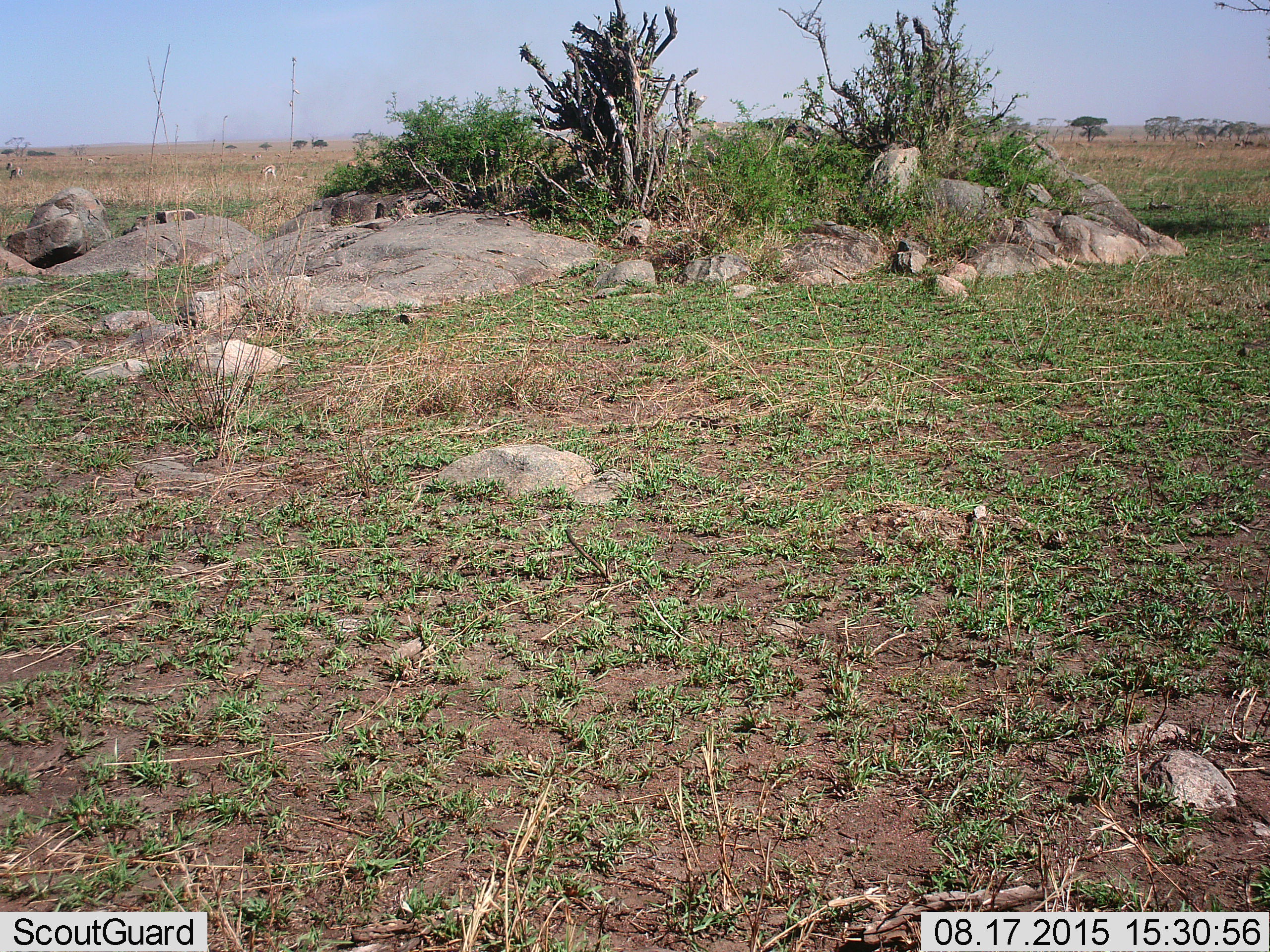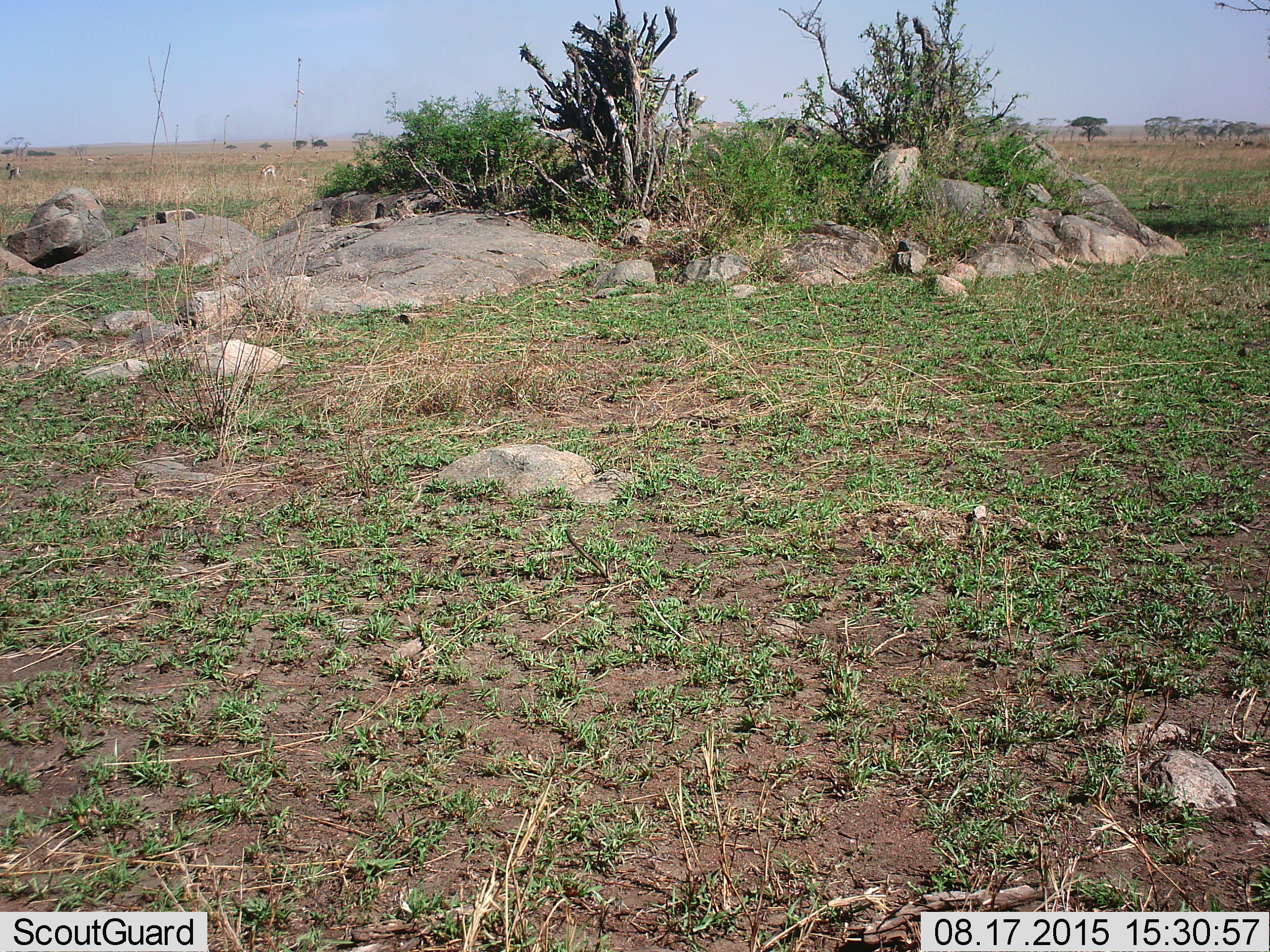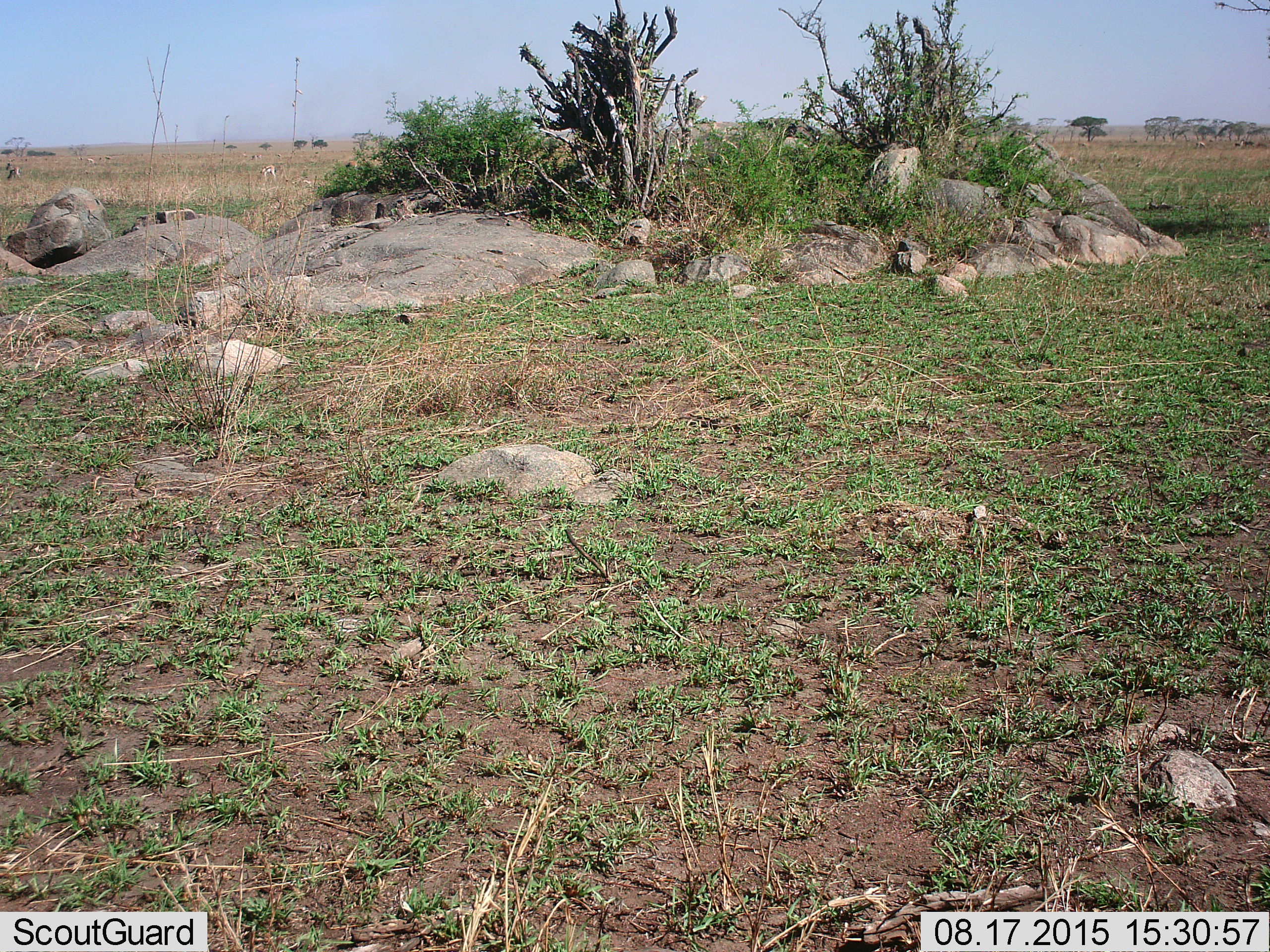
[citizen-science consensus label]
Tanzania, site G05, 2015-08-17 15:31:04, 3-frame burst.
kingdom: Animalia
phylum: Chordata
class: Mammalia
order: Artiodactyla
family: Bovidae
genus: Eudorcas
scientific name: Eudorcas thomsonii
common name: thomson's gazelle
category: gazellethomsons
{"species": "gazellethomsons (thomson's gazelle) (Eudorcas thomsonii)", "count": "10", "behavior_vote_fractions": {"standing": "44%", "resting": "11%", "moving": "33%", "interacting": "0%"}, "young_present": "33%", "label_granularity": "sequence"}